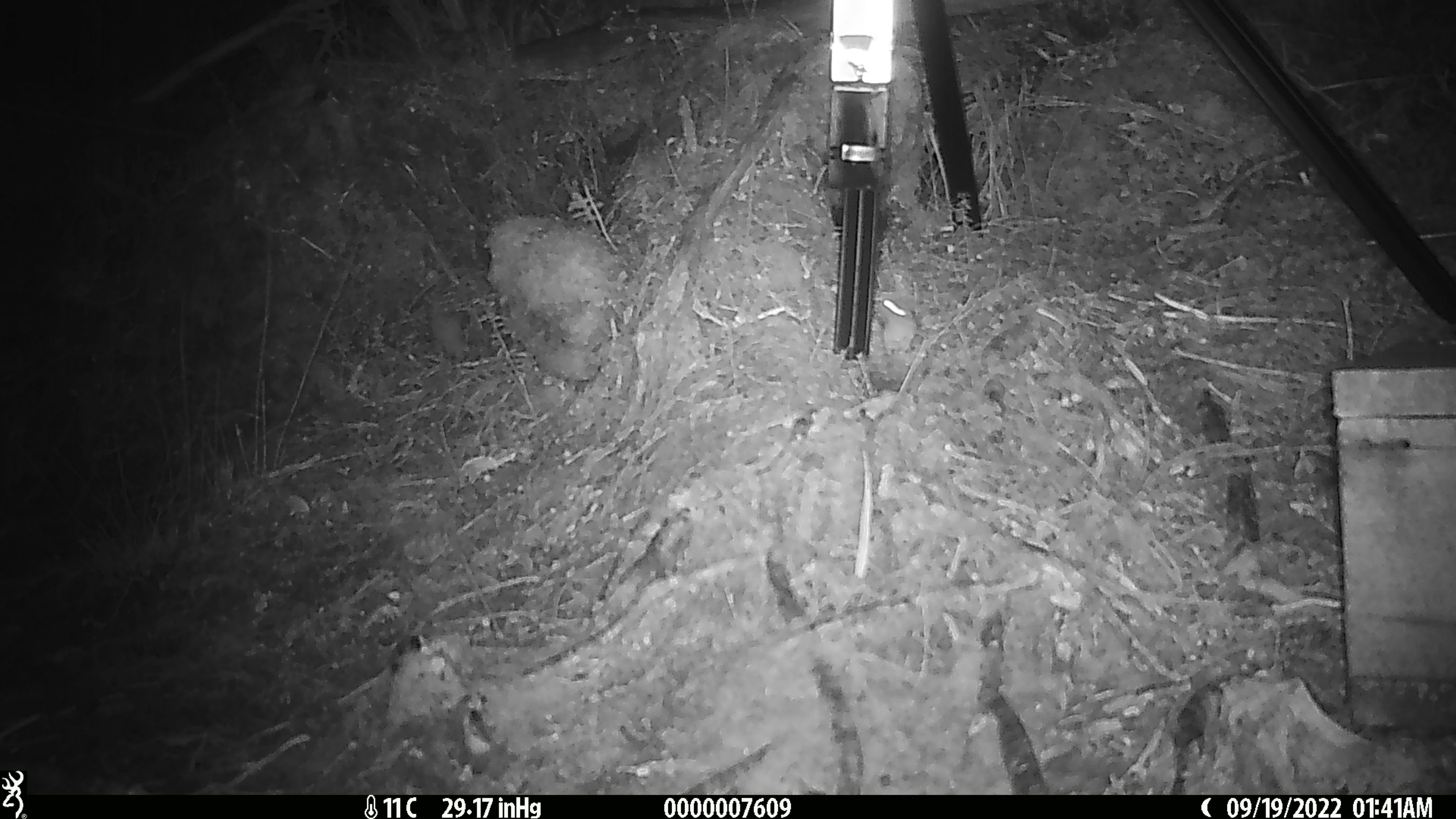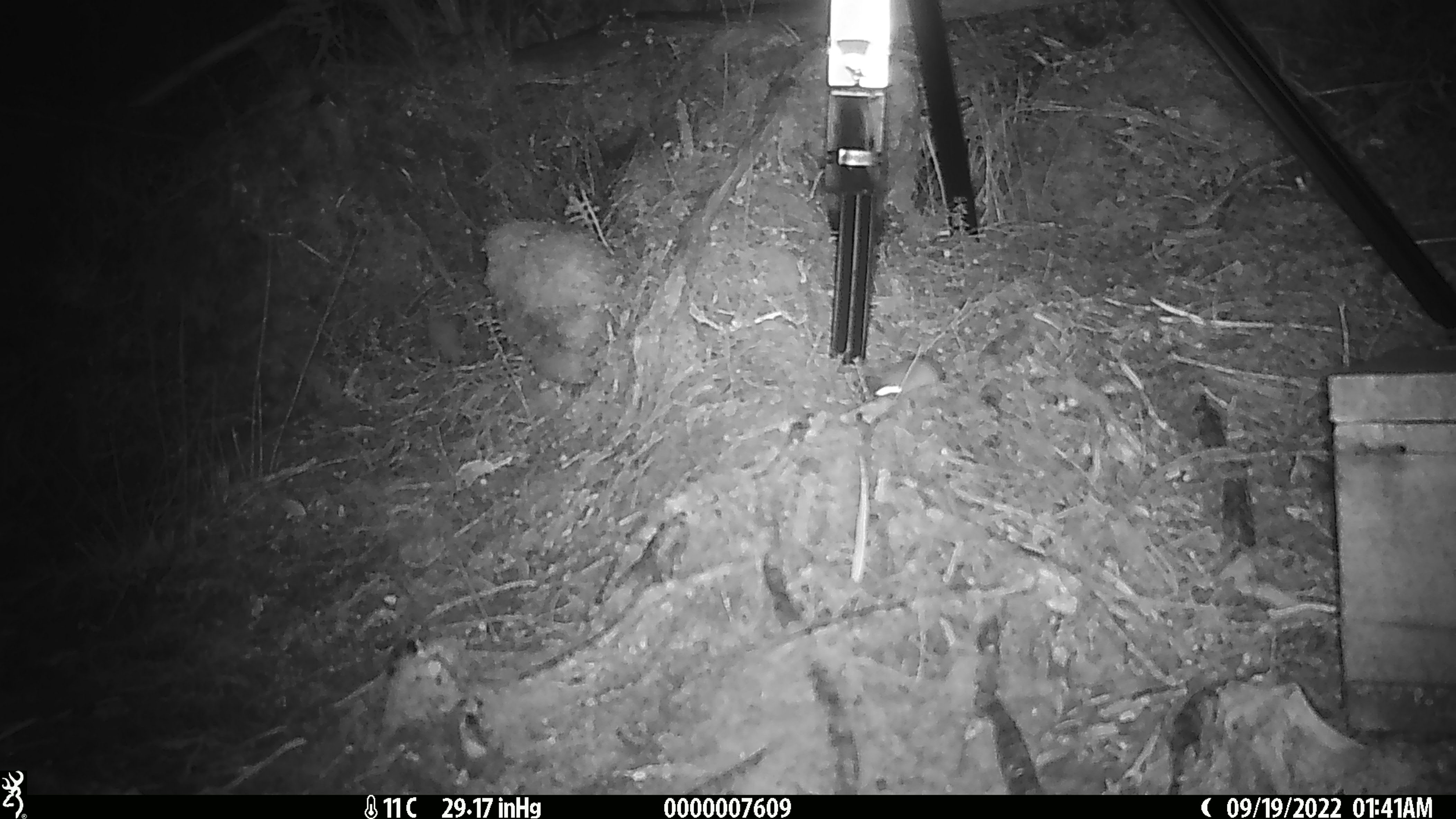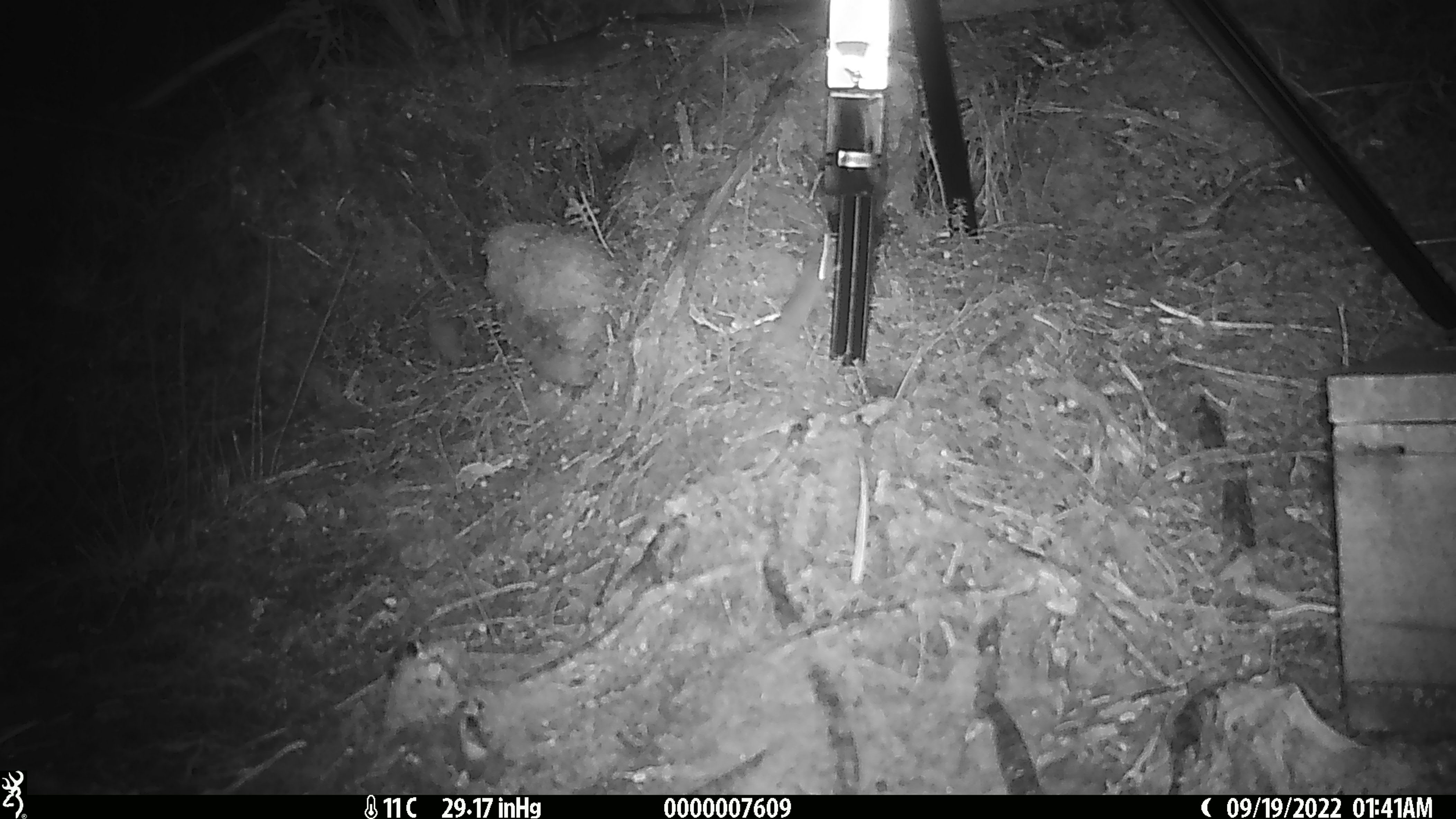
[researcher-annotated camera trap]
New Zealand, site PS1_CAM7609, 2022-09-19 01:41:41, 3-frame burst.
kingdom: Animalia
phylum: Chordata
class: Mammalia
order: Rodentia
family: Muridae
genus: Mus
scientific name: Mus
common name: mouse